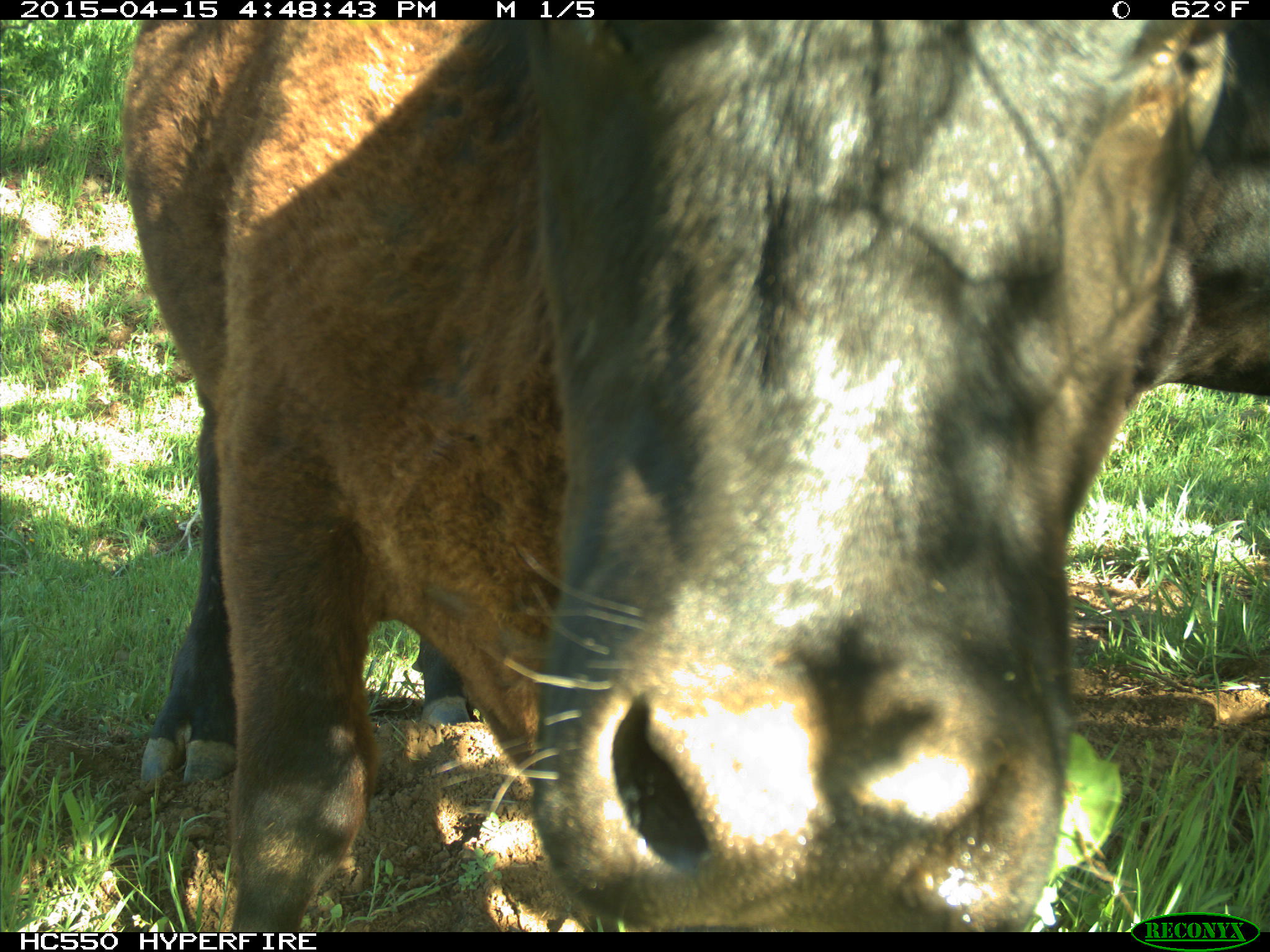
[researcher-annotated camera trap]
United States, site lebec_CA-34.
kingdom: Animalia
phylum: Chordata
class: Mammalia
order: Artiodactyla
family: Bovidae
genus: Bos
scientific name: Bos taurus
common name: domestic cow